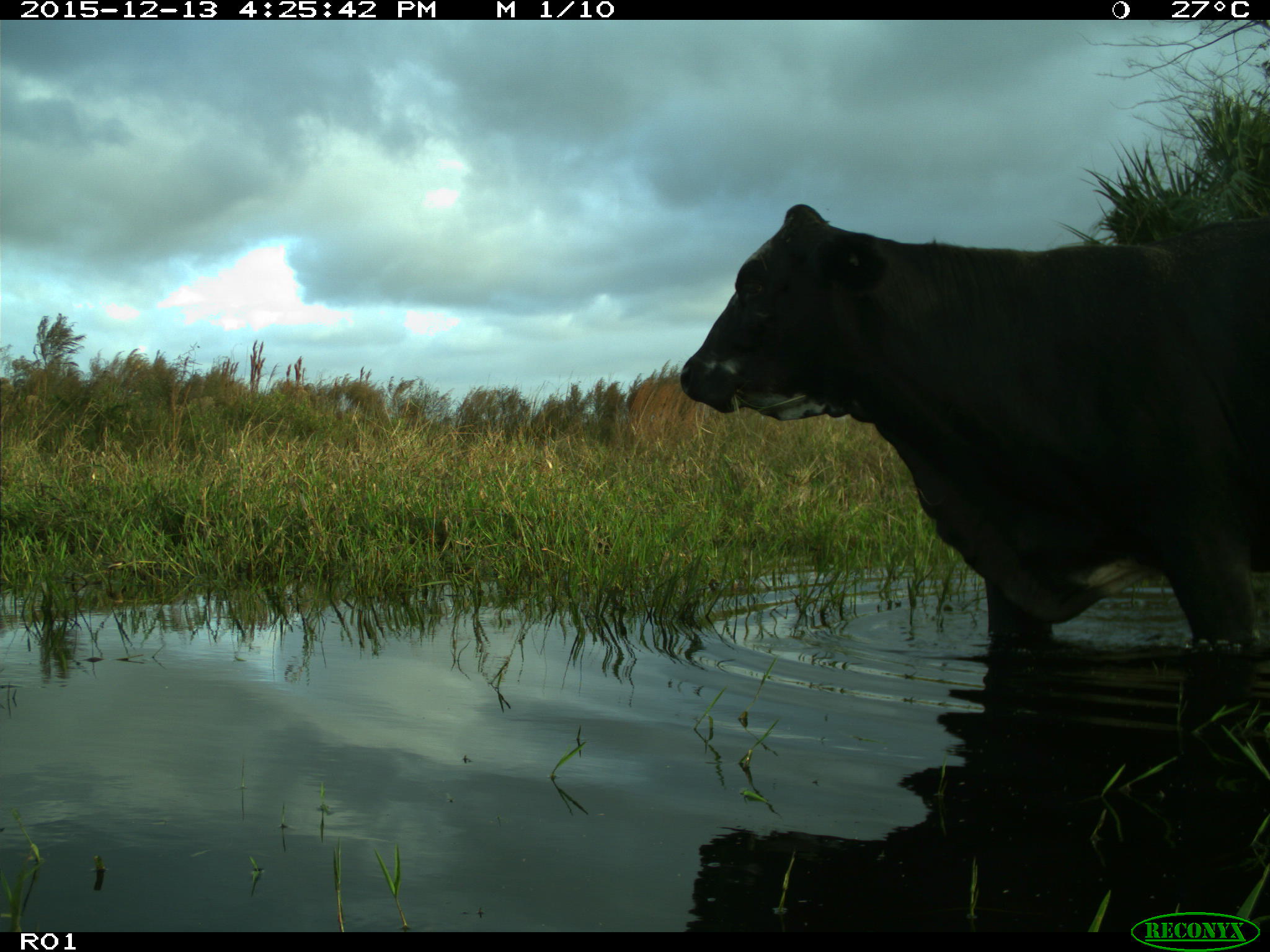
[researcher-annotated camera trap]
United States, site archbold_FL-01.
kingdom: Animalia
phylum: Chordata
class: Mammalia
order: Artiodactyla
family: Bovidae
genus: Bos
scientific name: Bos taurus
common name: domestic cow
Bos taurus (domestic cow).